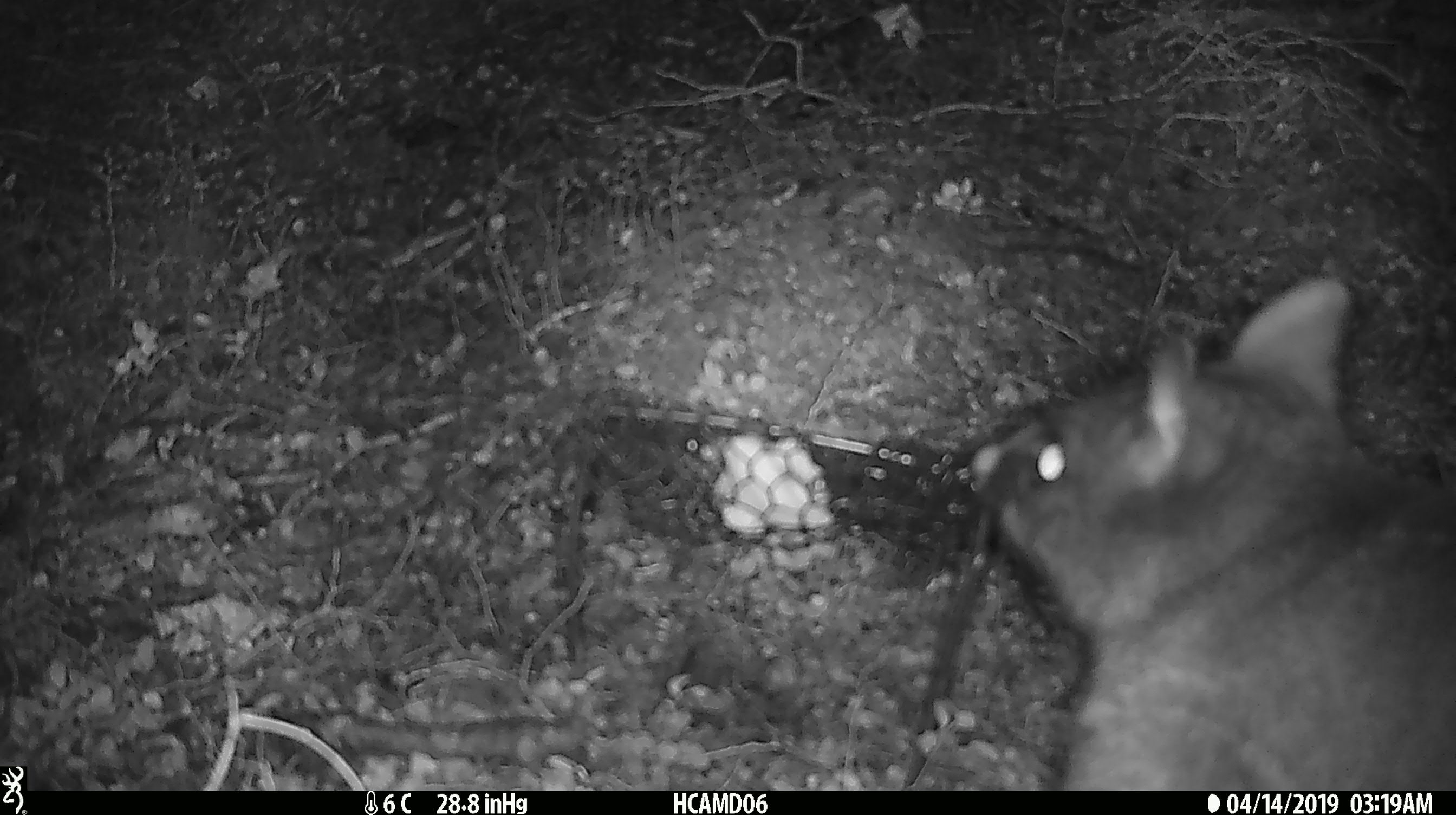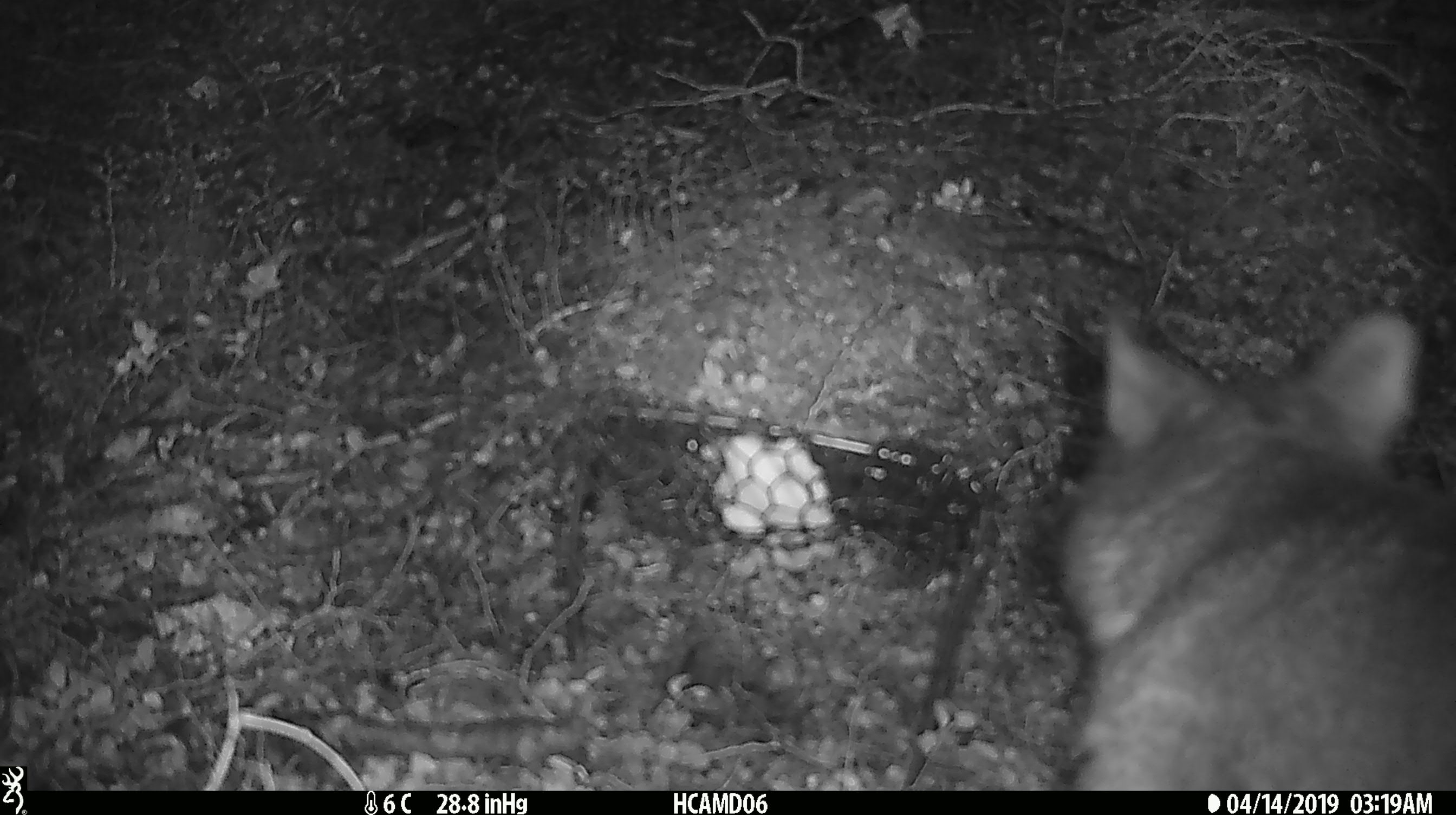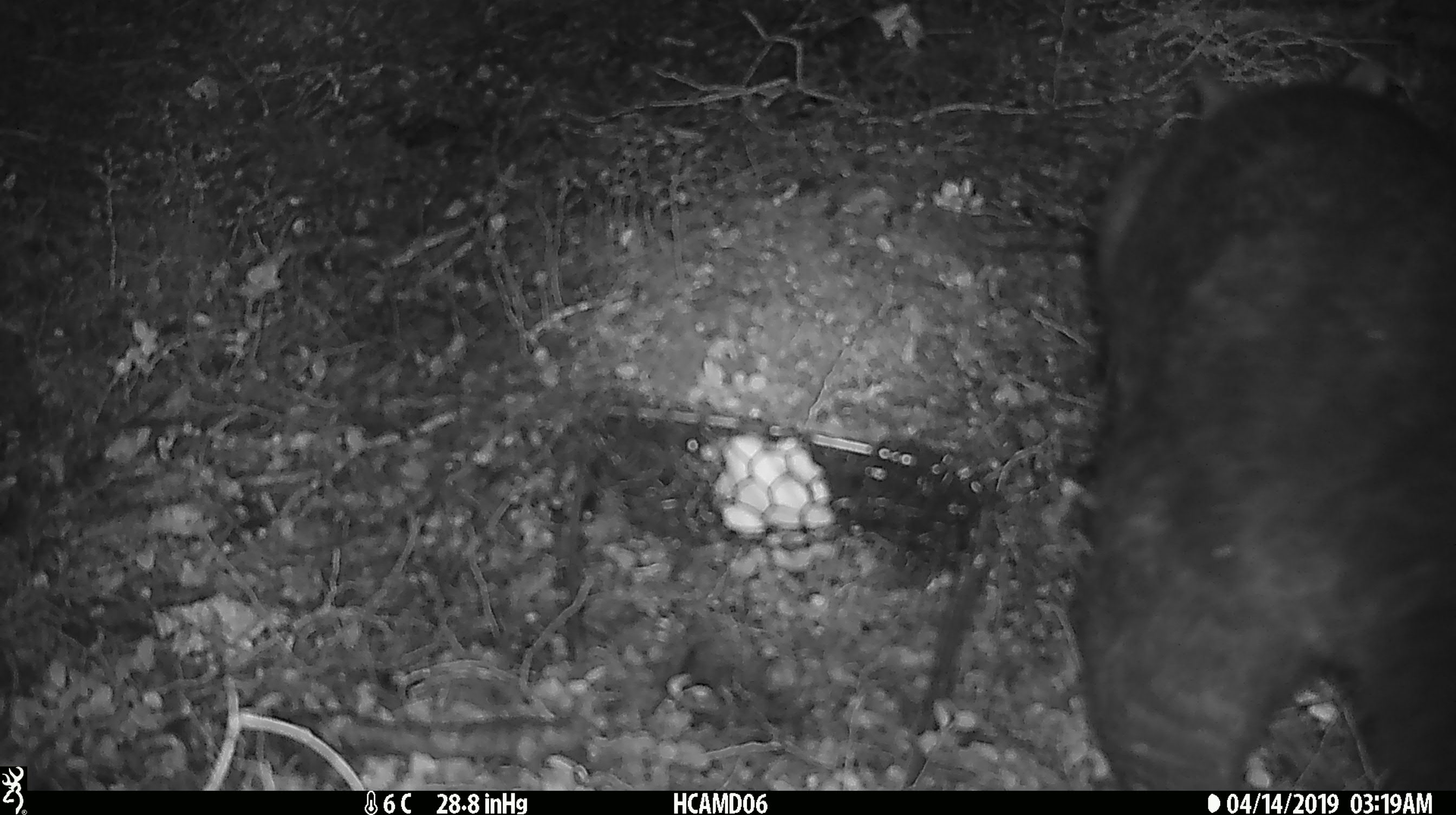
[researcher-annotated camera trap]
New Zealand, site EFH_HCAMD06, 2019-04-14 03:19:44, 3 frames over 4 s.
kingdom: Animalia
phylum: Chordata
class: Mammalia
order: Diprotodontia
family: Phalangeridae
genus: Trichosurus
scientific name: Trichosurus vulpecula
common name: common brushtail possum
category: possum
Possum (common brushtail possum) (Trichosurus vulpecula).